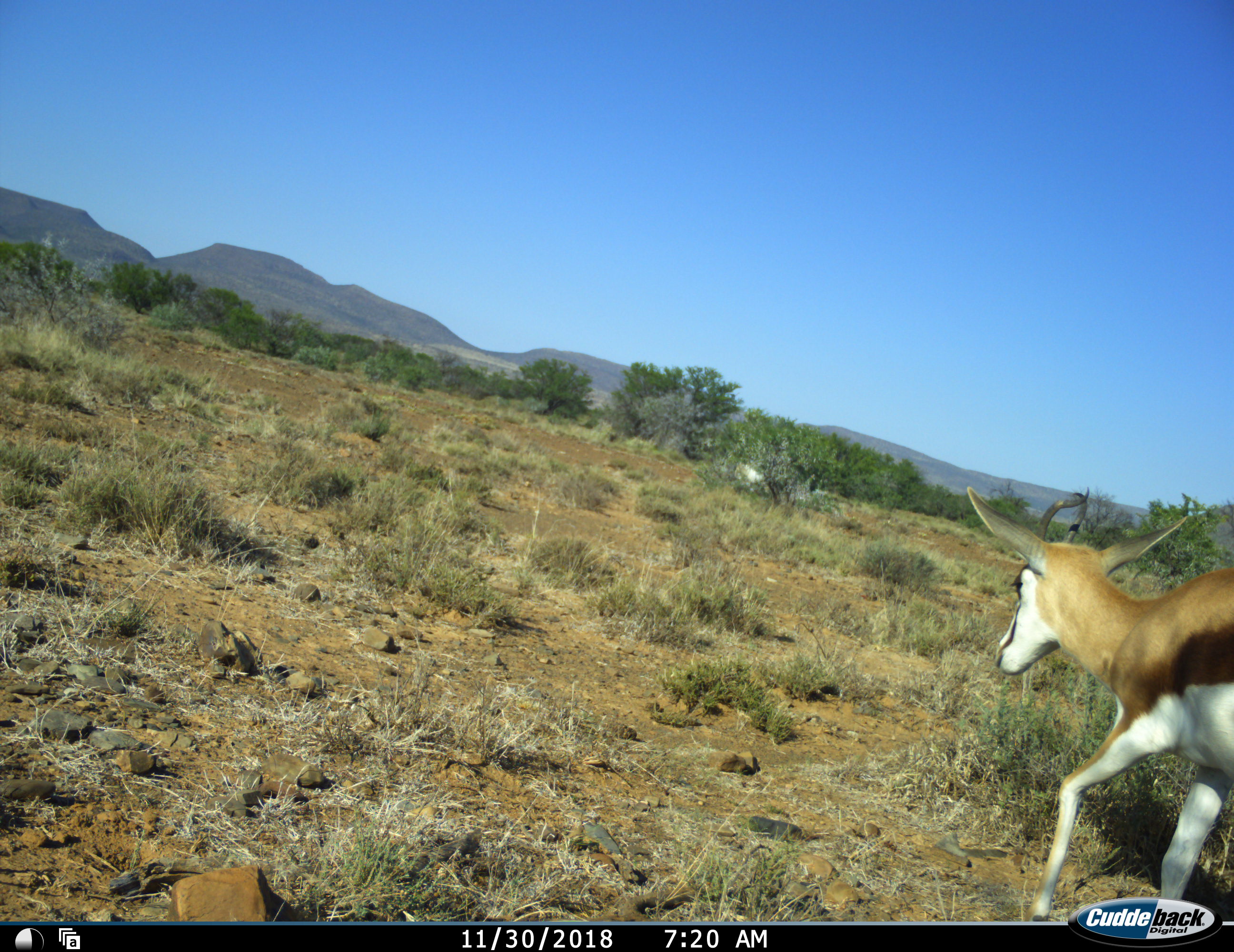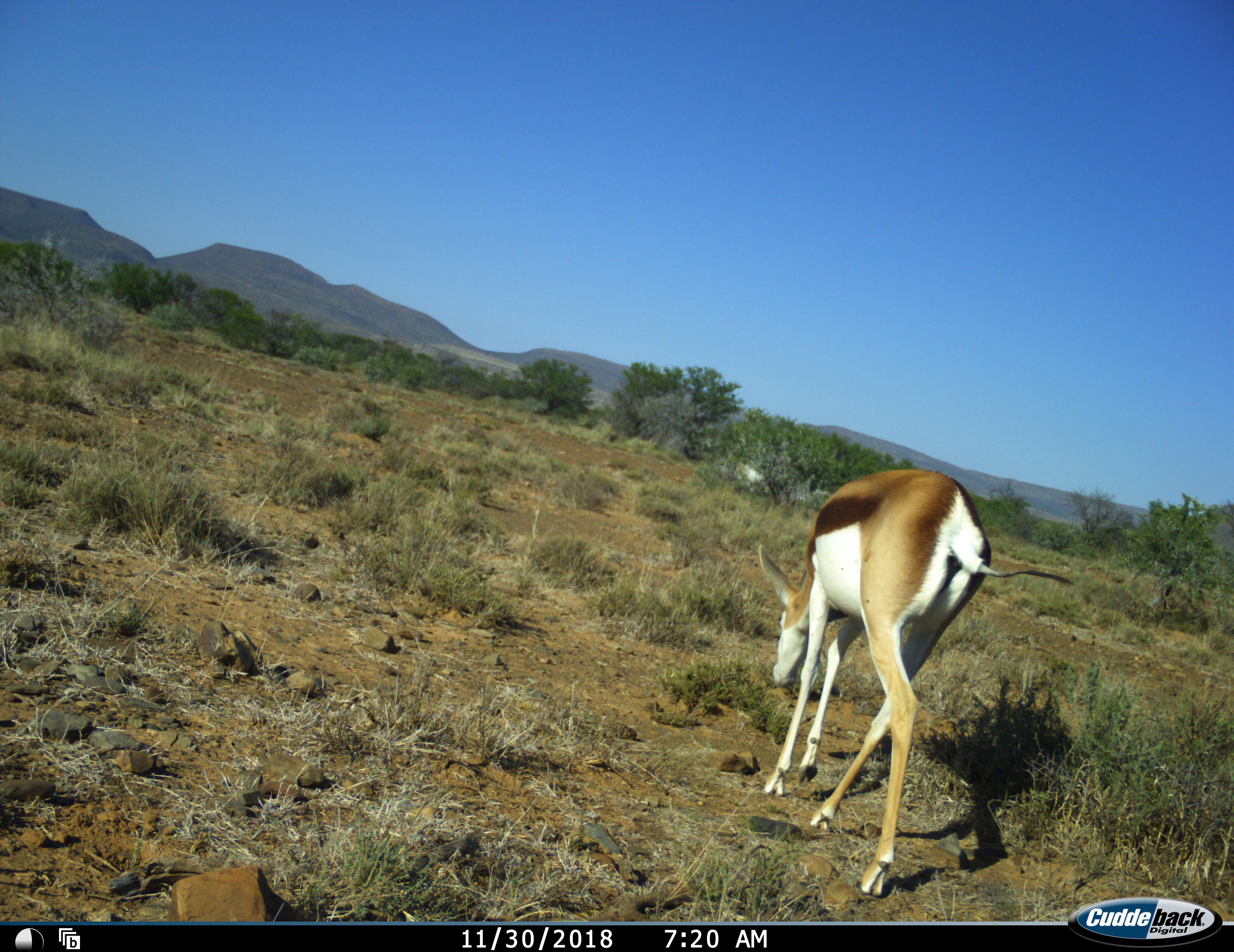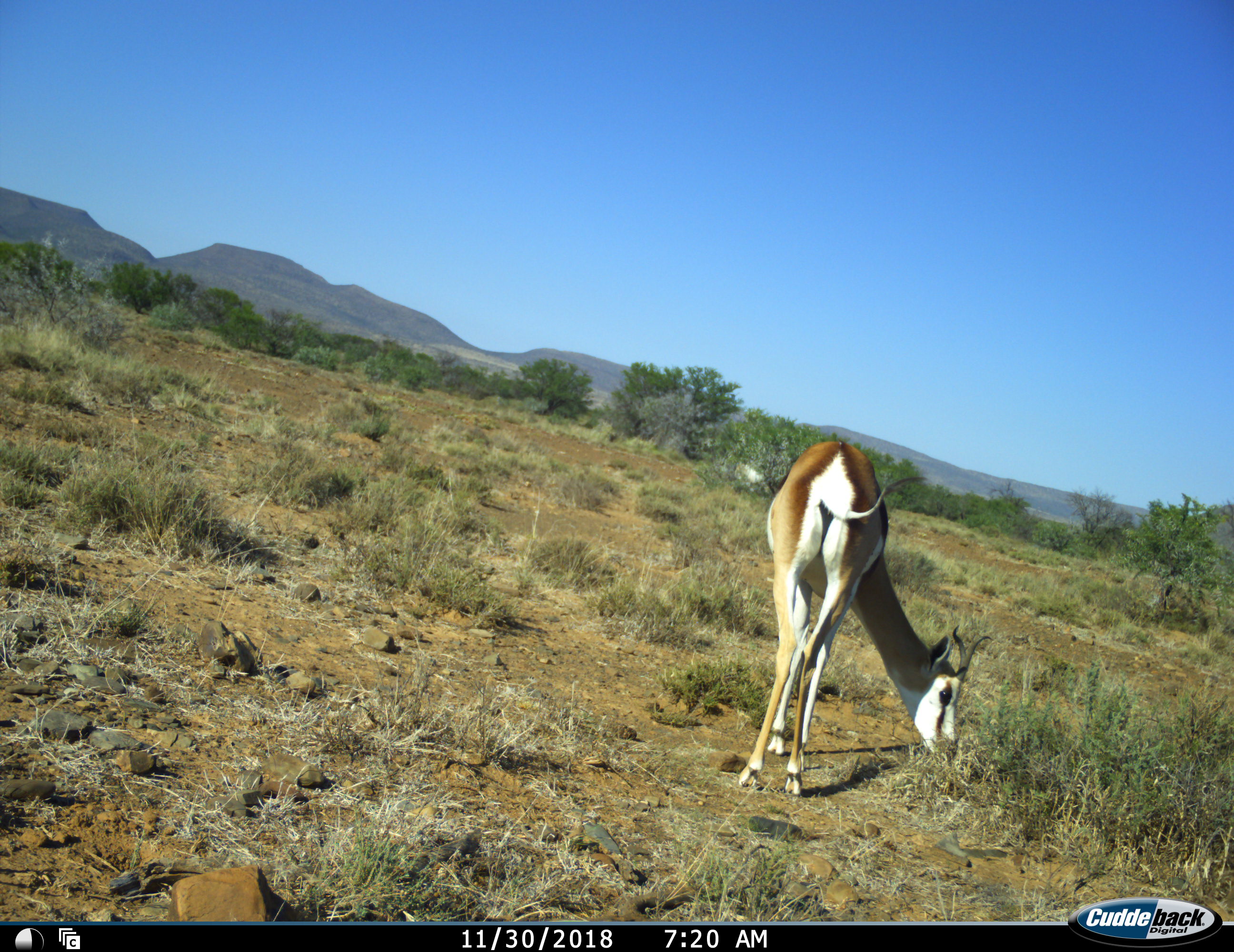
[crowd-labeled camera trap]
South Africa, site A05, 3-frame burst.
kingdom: Animalia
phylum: Chordata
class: Mammalia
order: Artiodactyla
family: Bovidae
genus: Antidorcas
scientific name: Antidorcas marsupialis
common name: springbok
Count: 1.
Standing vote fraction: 20%.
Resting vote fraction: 0%.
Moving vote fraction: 70%.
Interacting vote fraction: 0%.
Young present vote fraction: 10%.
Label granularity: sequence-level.